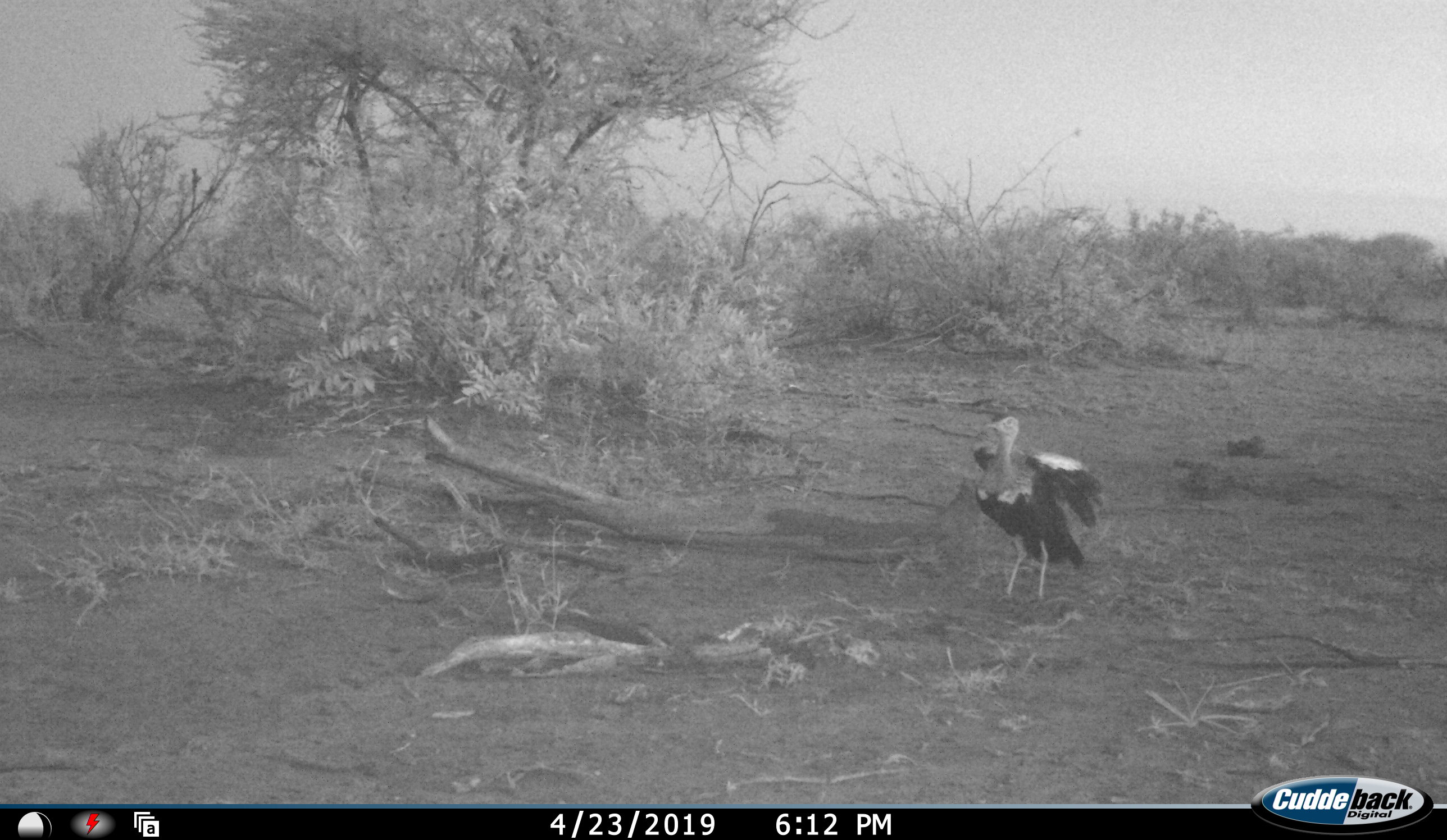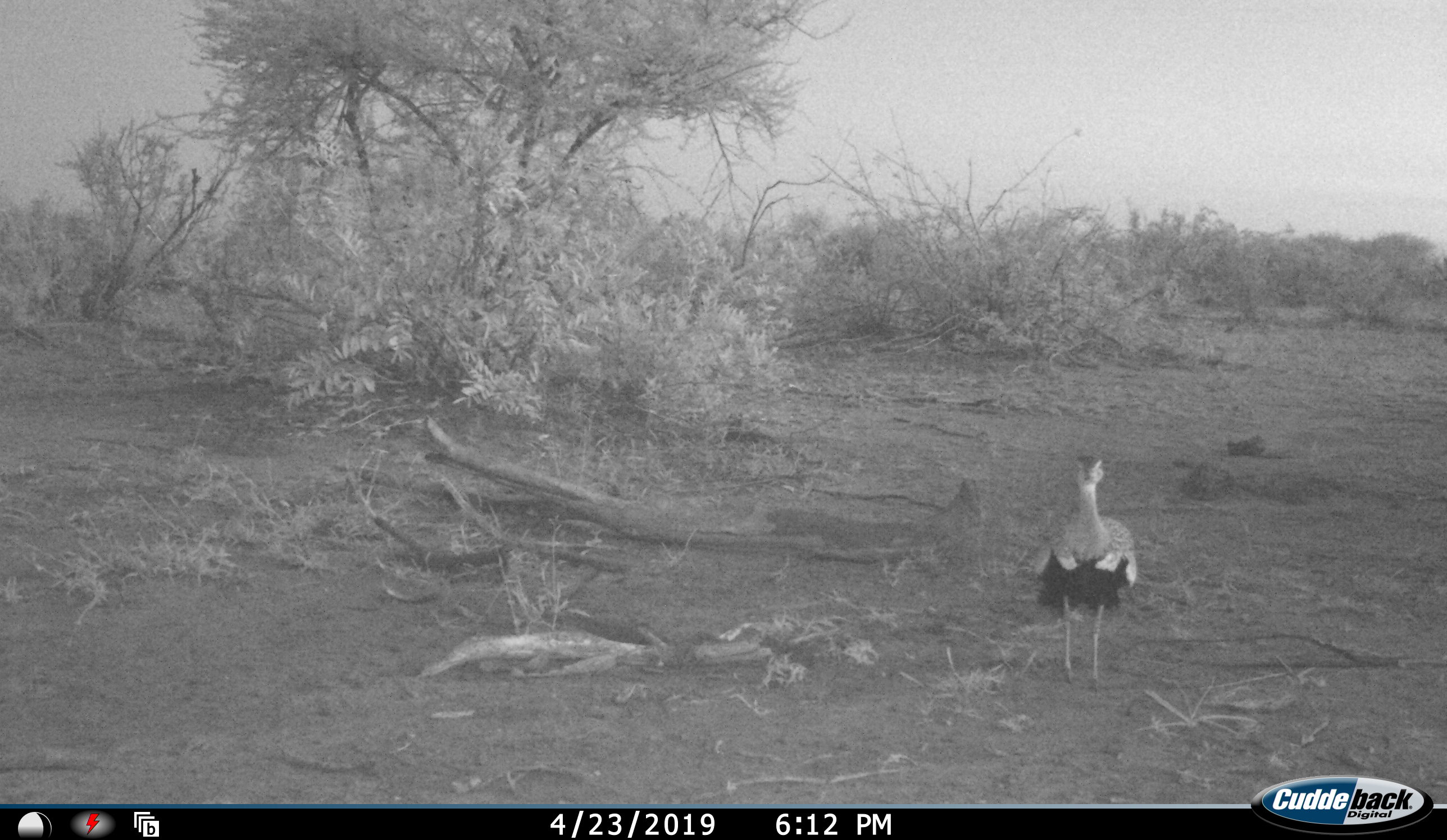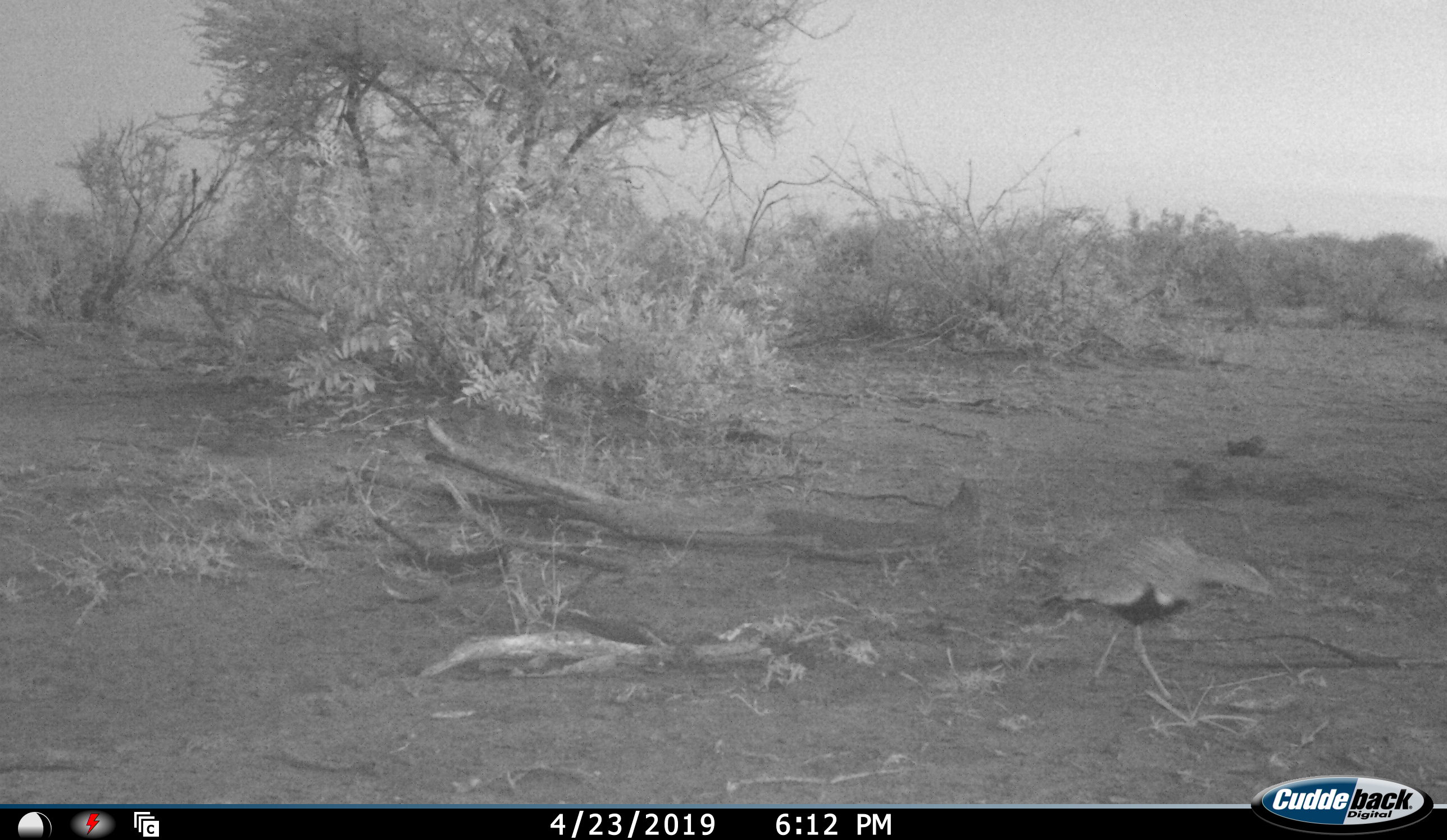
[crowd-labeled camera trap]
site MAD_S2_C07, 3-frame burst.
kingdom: Animalia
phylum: Chordata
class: Aves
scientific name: Aves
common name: bird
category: birdother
Birdother (bird) (Aves), count 1. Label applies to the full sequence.